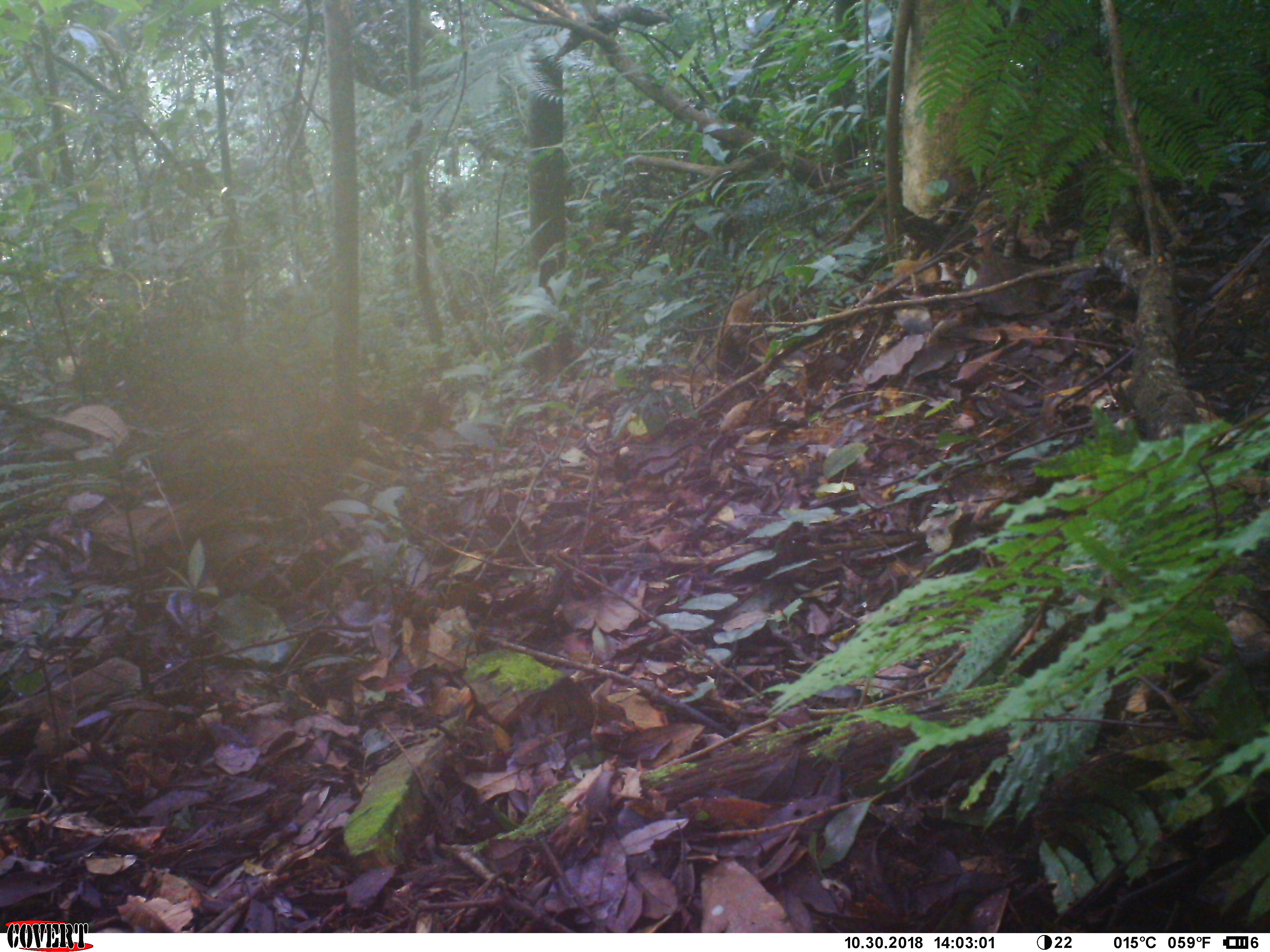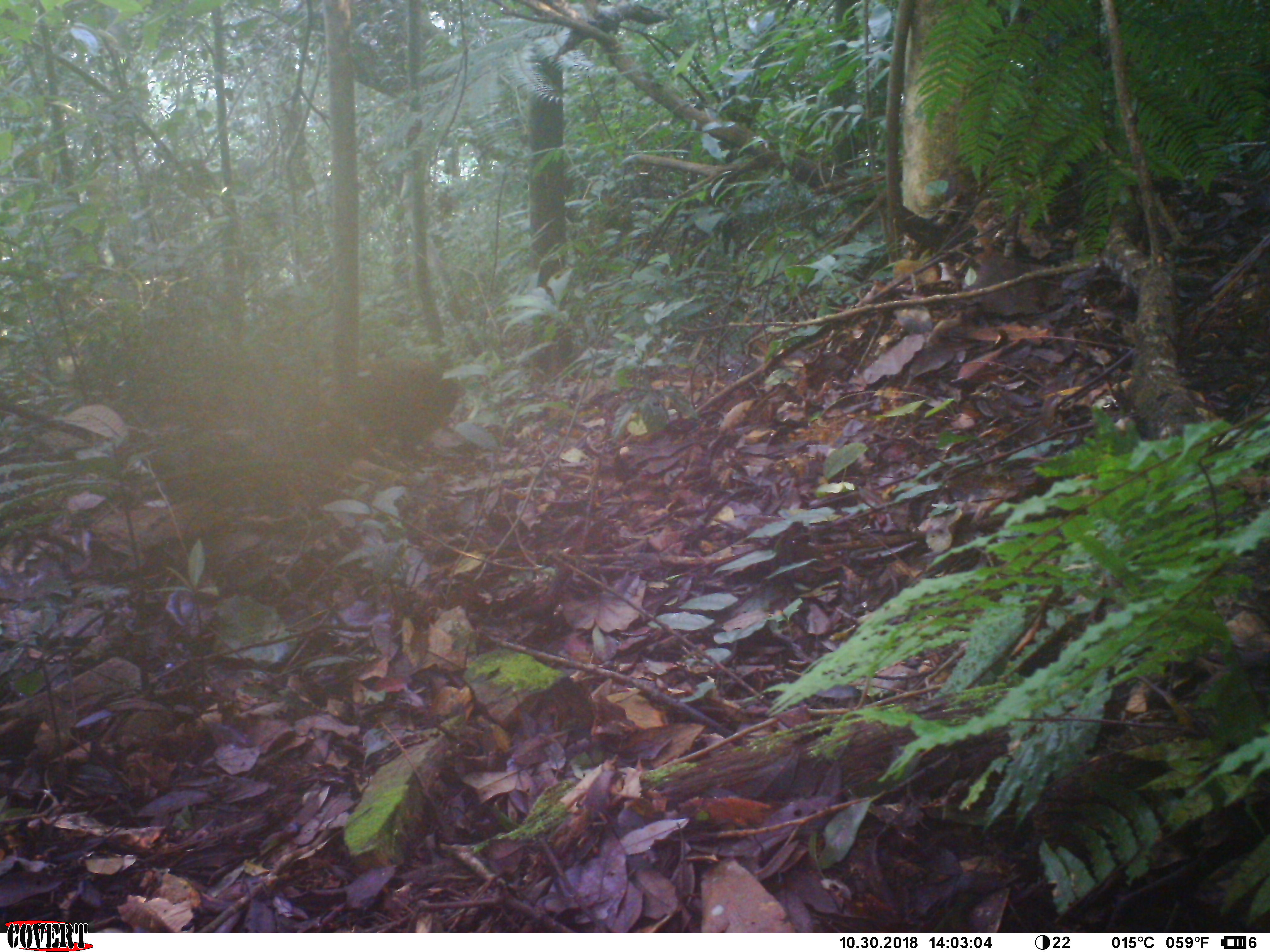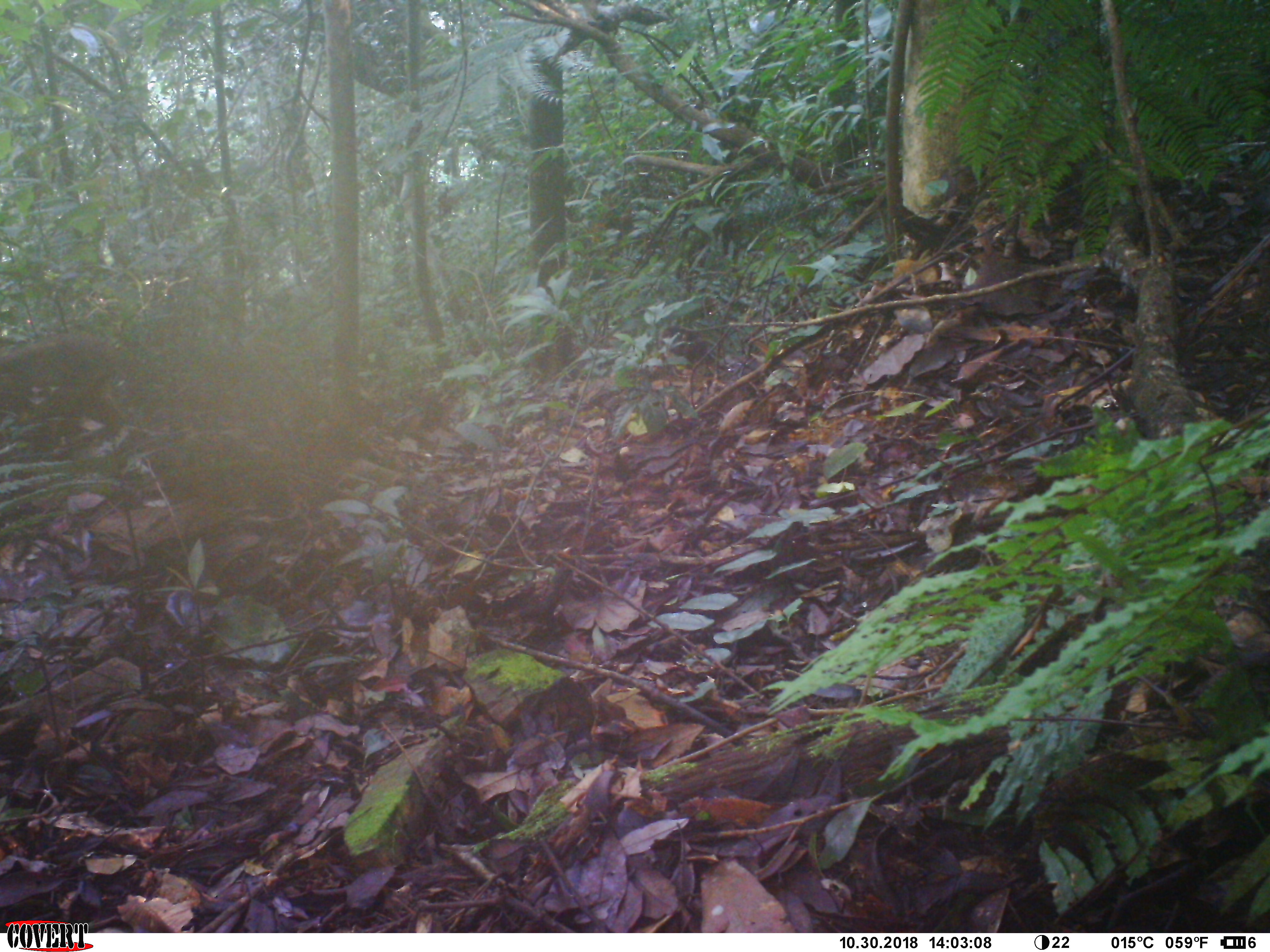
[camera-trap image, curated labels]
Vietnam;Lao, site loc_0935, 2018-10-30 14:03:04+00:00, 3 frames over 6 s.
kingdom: Animalia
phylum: Chordata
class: Mammalia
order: Primates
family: Cercopithecidae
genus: Macaca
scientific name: Macaca arctoides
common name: stump-tailed macaque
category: stump tailed macaque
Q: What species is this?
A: Stump tailed macaque (stump-tailed macaque) (Macaca arctoides).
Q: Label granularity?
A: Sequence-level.